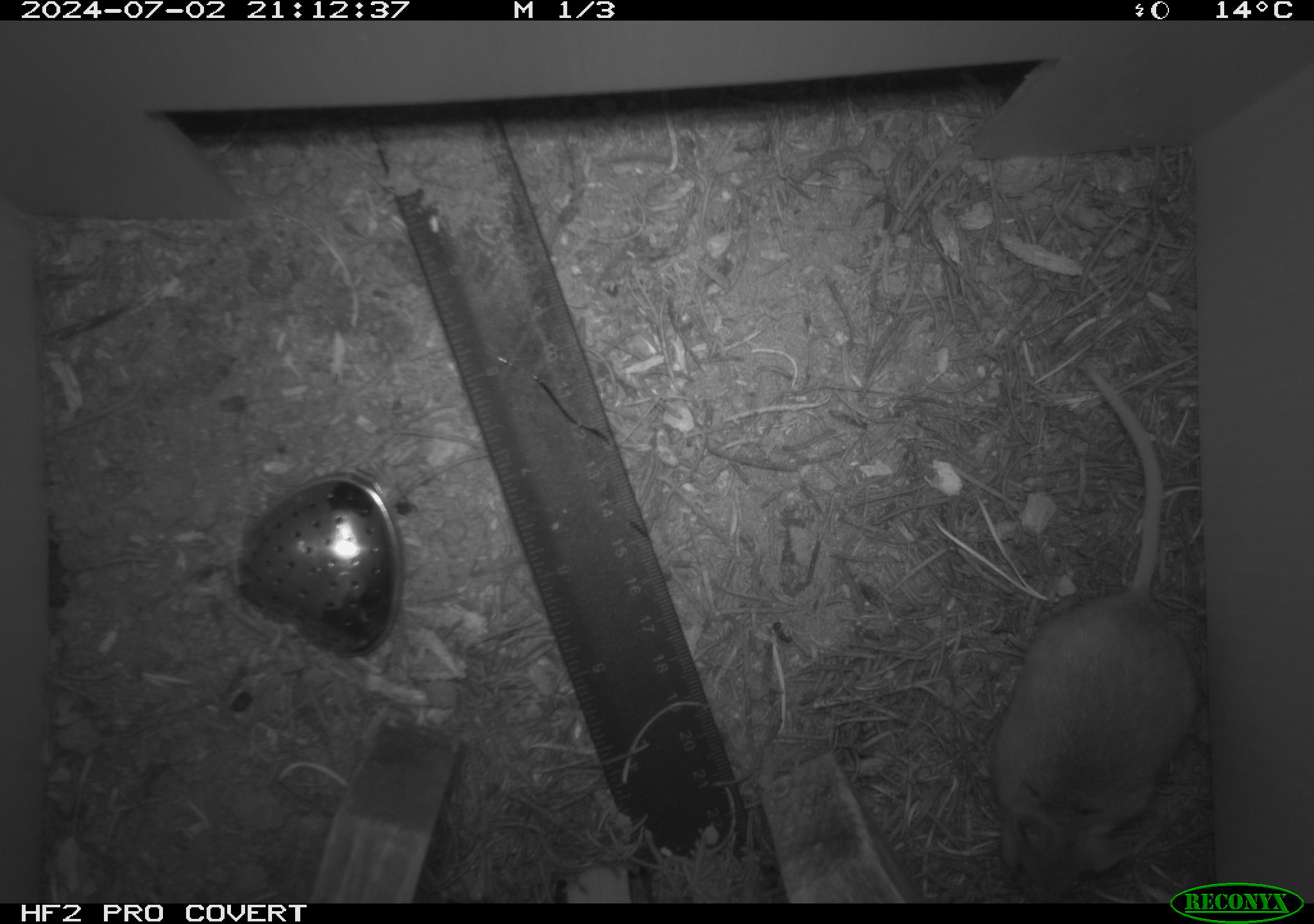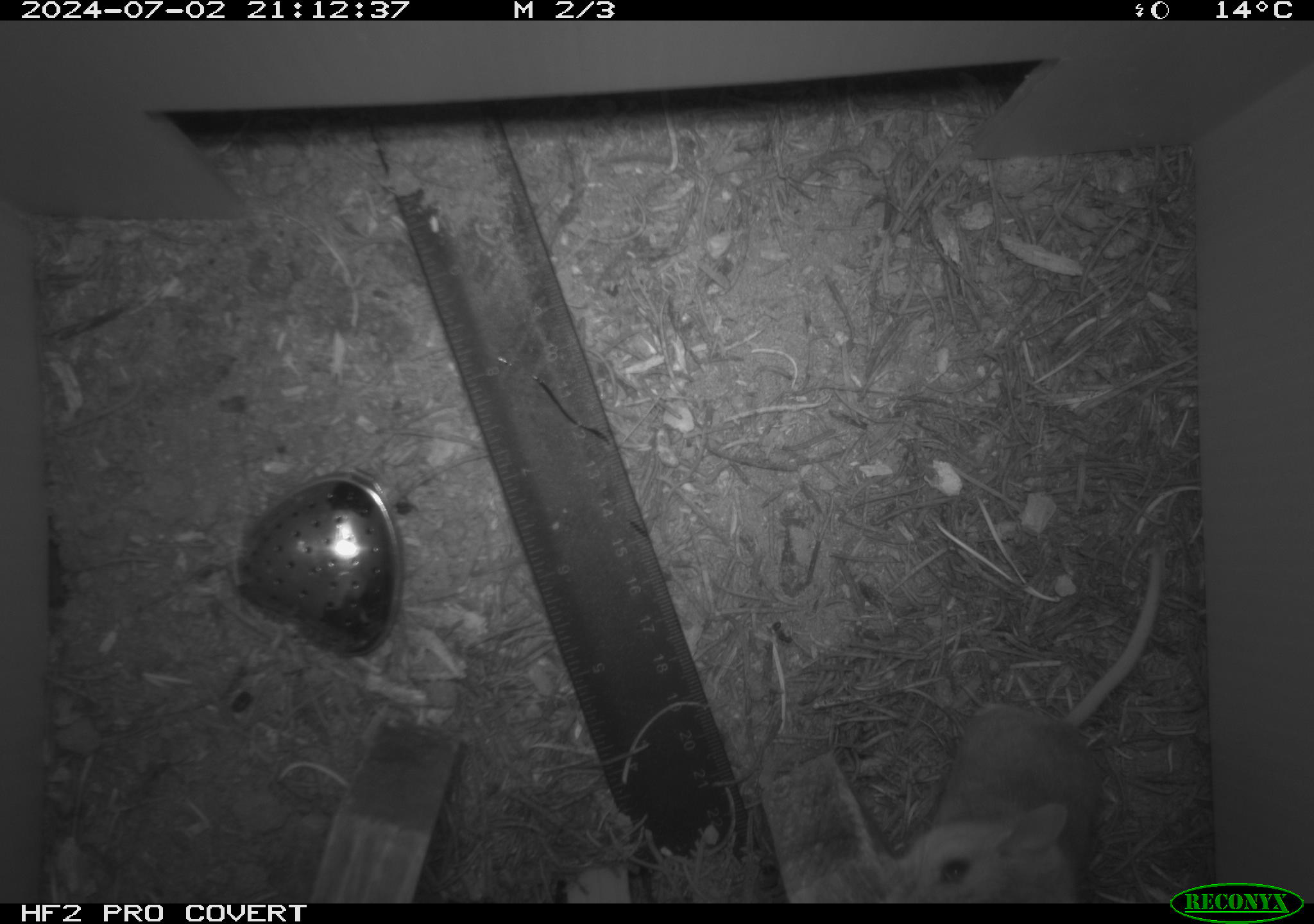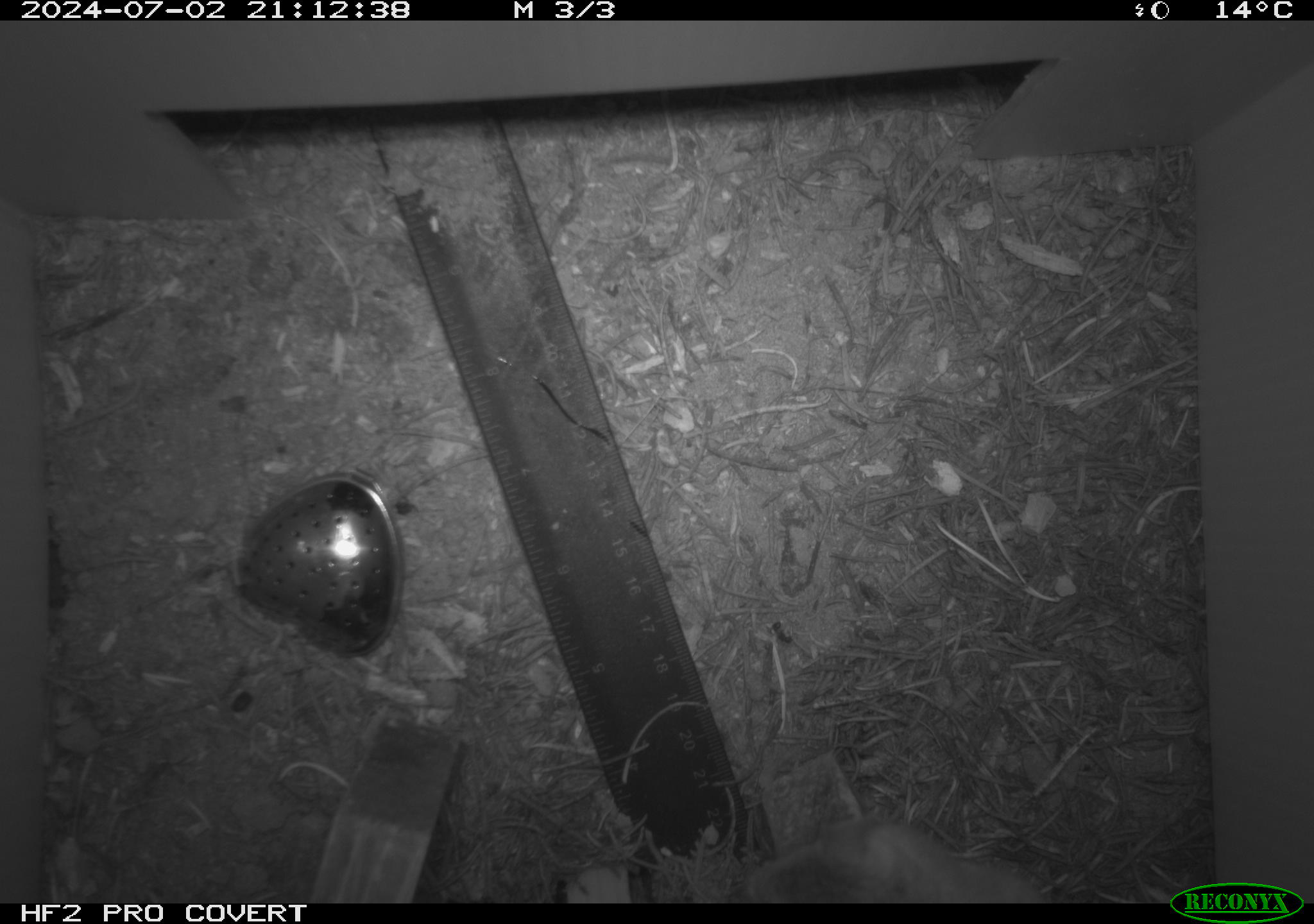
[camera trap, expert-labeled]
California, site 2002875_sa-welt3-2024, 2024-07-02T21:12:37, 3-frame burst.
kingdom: Animalia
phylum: Chordata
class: Mammalia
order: Rodentia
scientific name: Rodentia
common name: mouse species